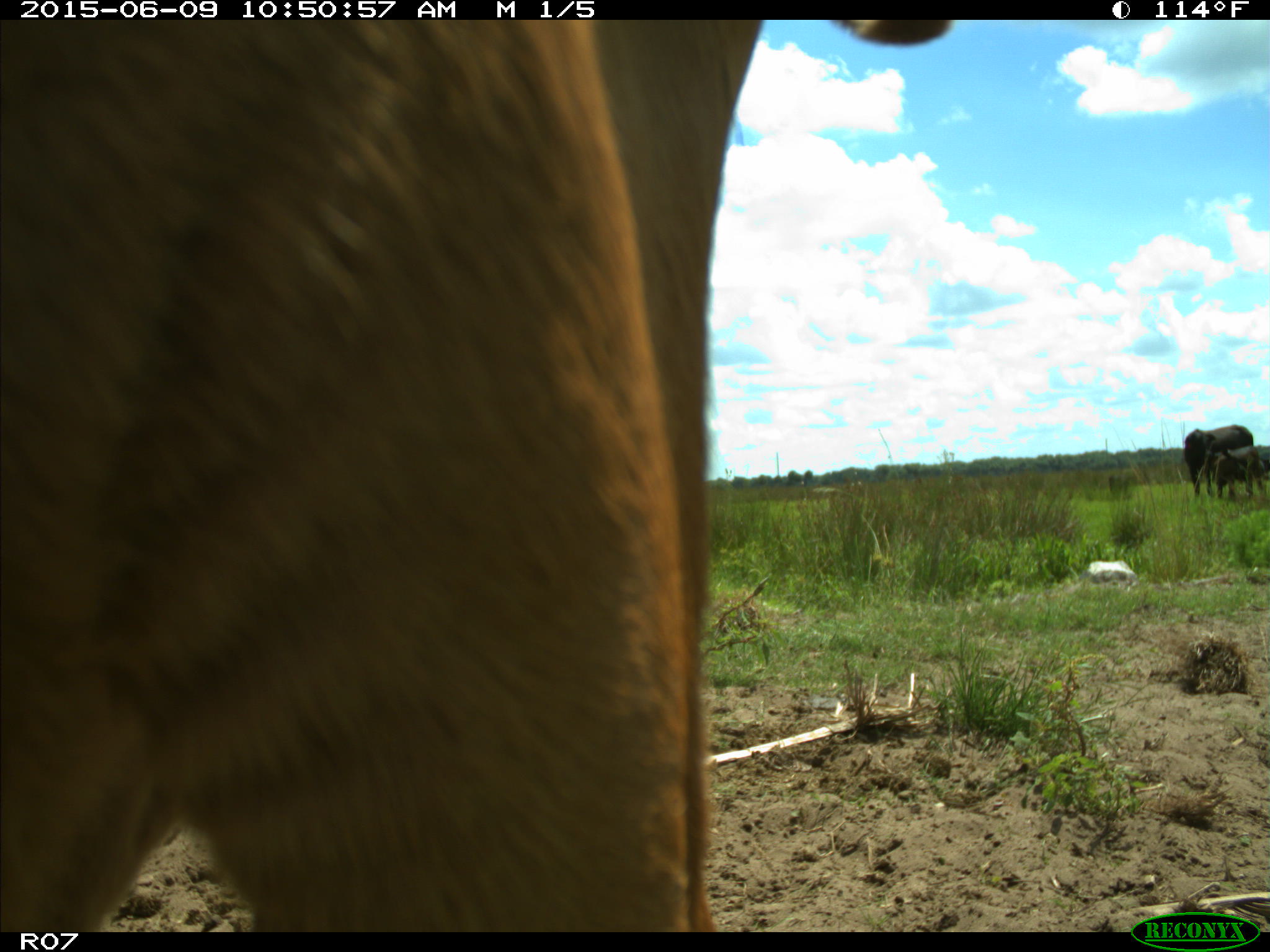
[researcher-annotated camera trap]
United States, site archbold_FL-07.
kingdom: Animalia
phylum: Chordata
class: Mammalia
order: Artiodactyla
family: Bovidae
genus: Bos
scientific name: Bos taurus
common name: domestic cow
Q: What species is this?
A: Bos taurus (domestic cow).